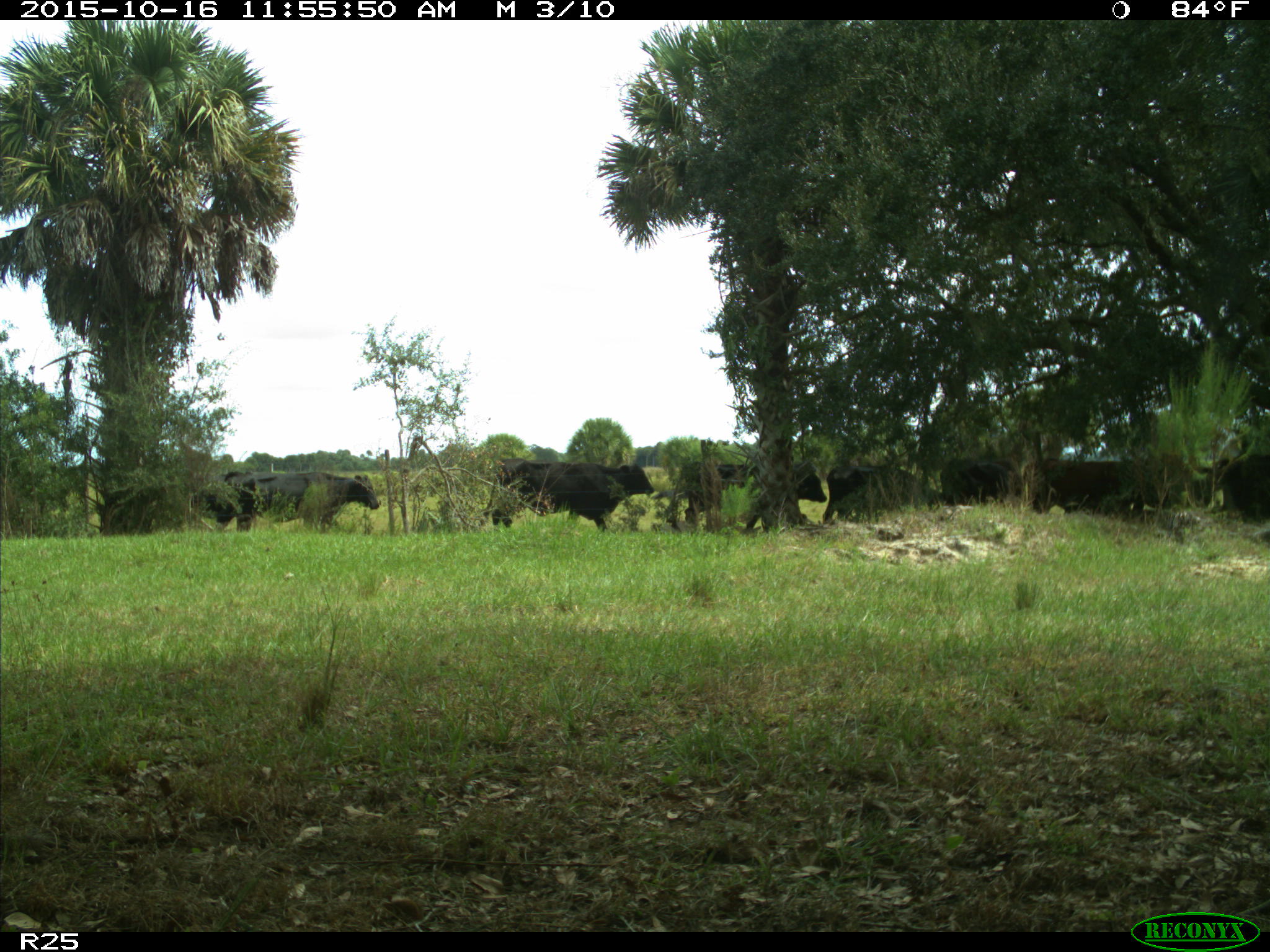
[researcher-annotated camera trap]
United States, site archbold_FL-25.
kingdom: Animalia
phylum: Chordata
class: Mammalia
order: Artiodactyla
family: Bovidae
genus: Bos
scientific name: Bos taurus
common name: domestic cow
Bos taurus (domestic cow).